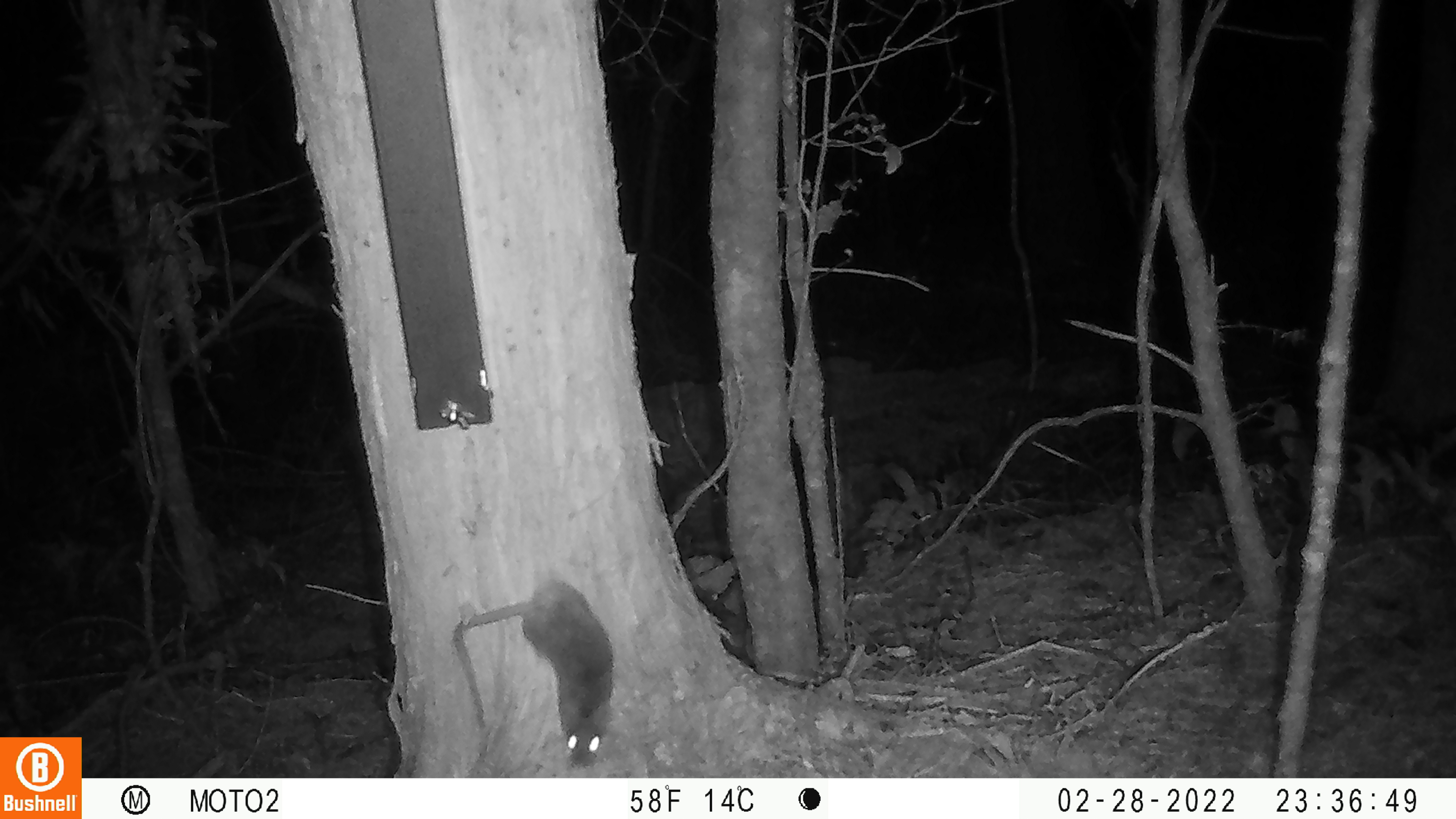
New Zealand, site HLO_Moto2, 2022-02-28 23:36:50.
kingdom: Animalia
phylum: Chordata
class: Mammalia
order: Rodentia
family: Muridae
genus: Rattus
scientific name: Rattus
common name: rat